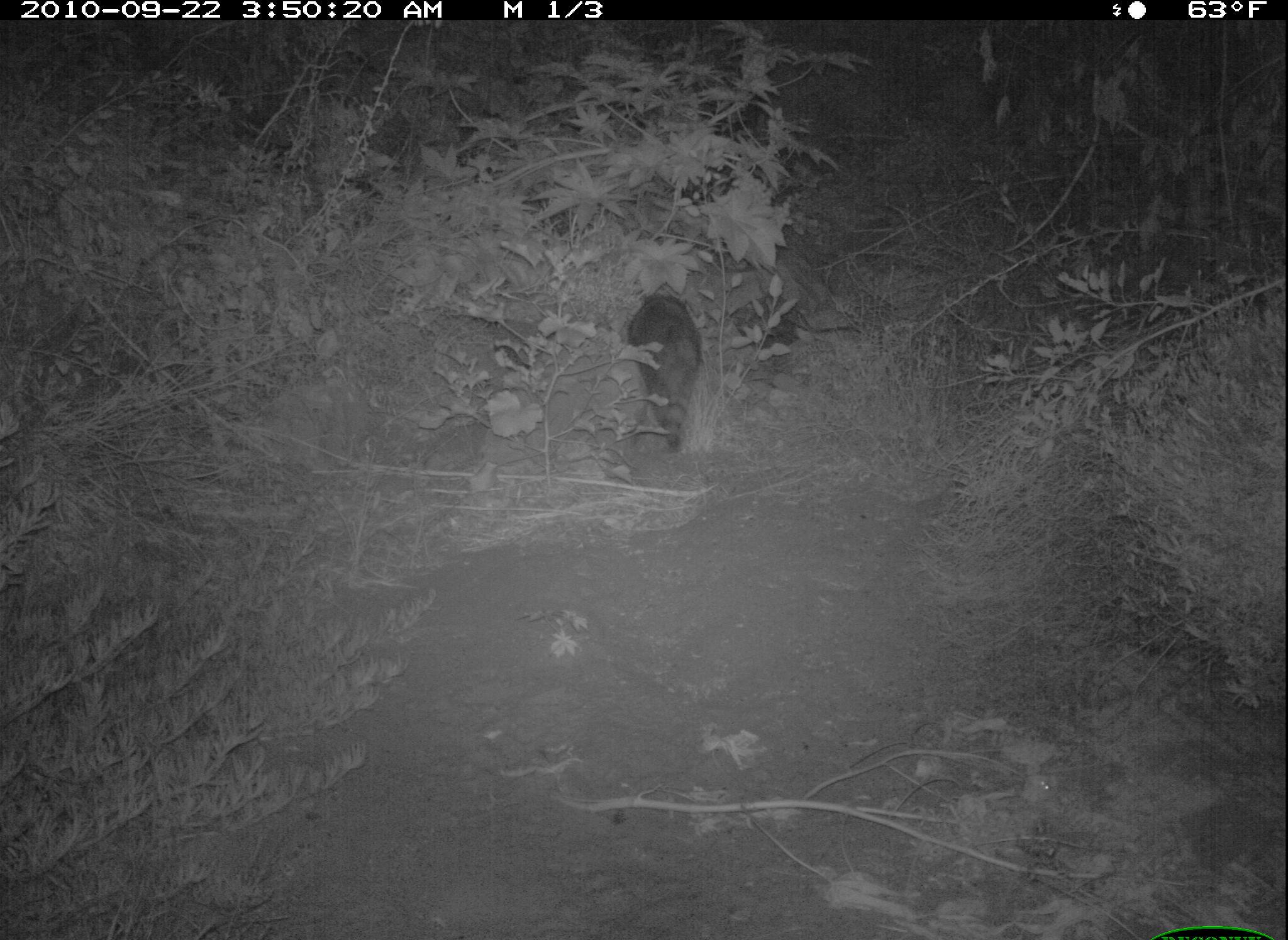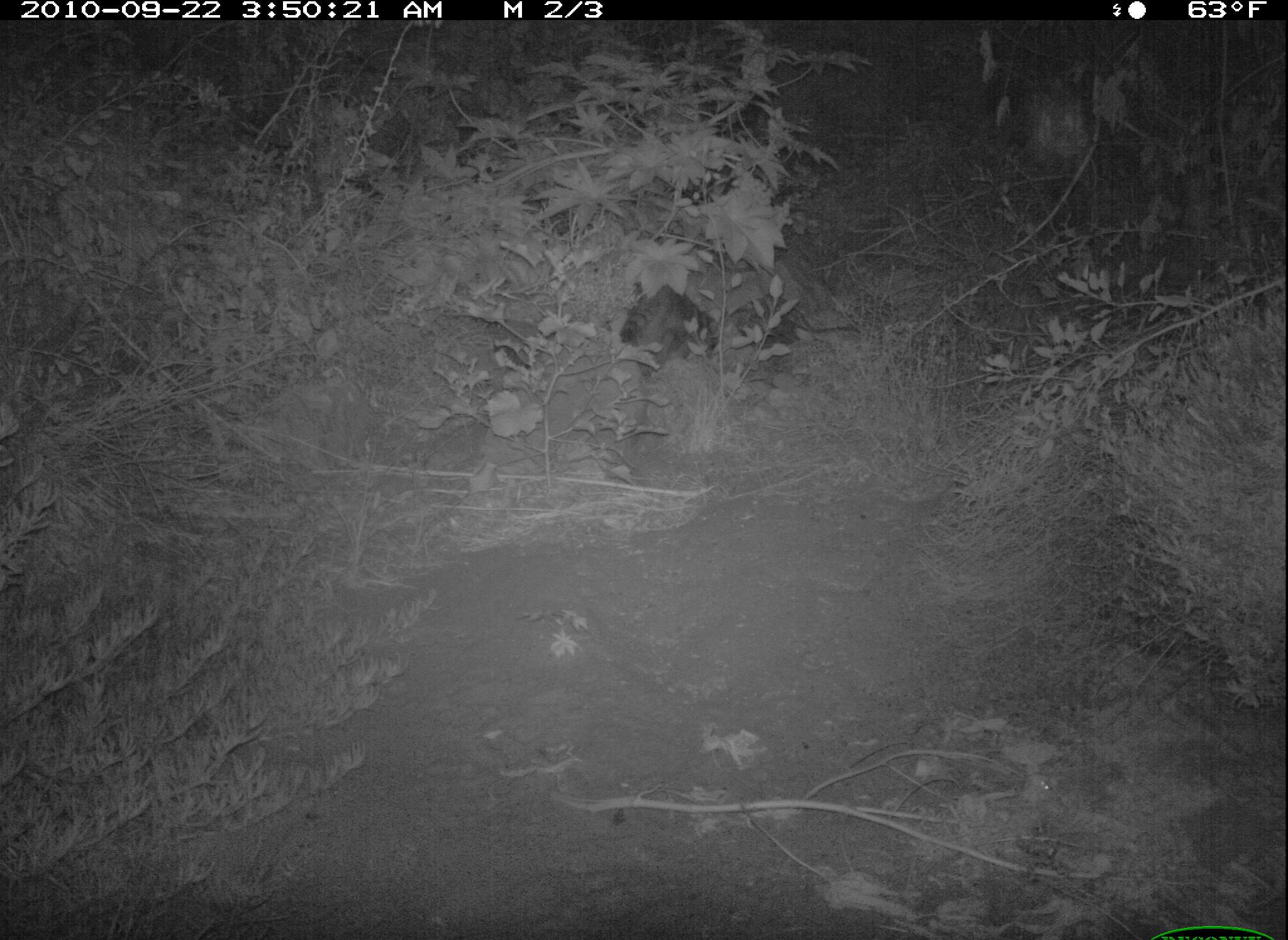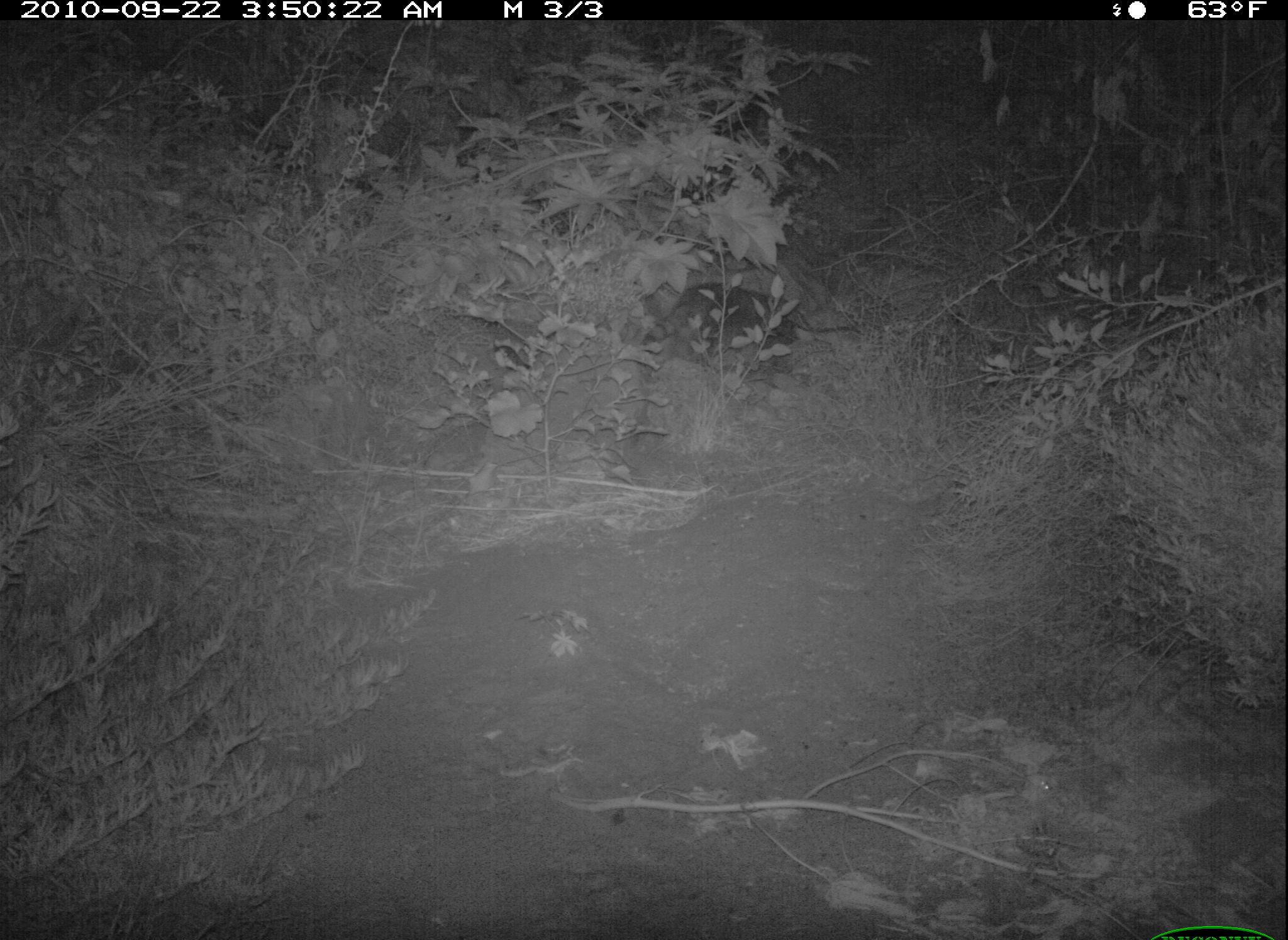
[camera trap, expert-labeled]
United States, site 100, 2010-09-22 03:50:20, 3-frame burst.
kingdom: Animalia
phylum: Chordata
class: Mammalia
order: Carnivora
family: Procyonidae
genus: Procyon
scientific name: Procyon lotor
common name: raccoon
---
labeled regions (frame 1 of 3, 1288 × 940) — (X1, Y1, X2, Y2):
raccoon: (609, 272, 715, 461)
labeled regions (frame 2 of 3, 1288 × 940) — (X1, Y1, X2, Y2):
raccoon: (615, 267, 750, 379)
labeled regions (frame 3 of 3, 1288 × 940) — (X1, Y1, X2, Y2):
raccoon: (633, 267, 808, 408)